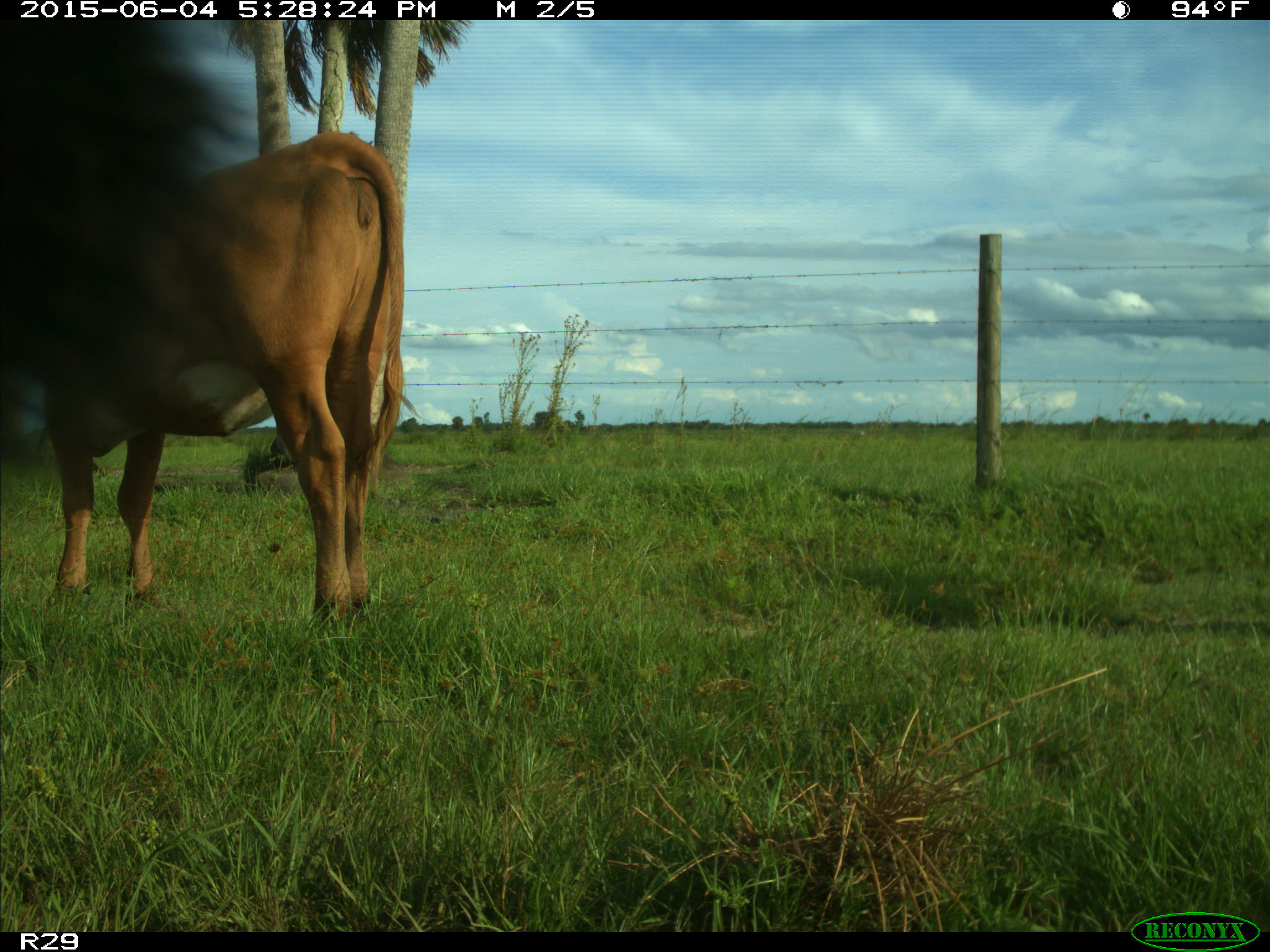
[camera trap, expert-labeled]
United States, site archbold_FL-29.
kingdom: Animalia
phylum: Chordata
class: Mammalia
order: Artiodactyla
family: Bovidae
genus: Bos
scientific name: Bos taurus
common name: domestic cow